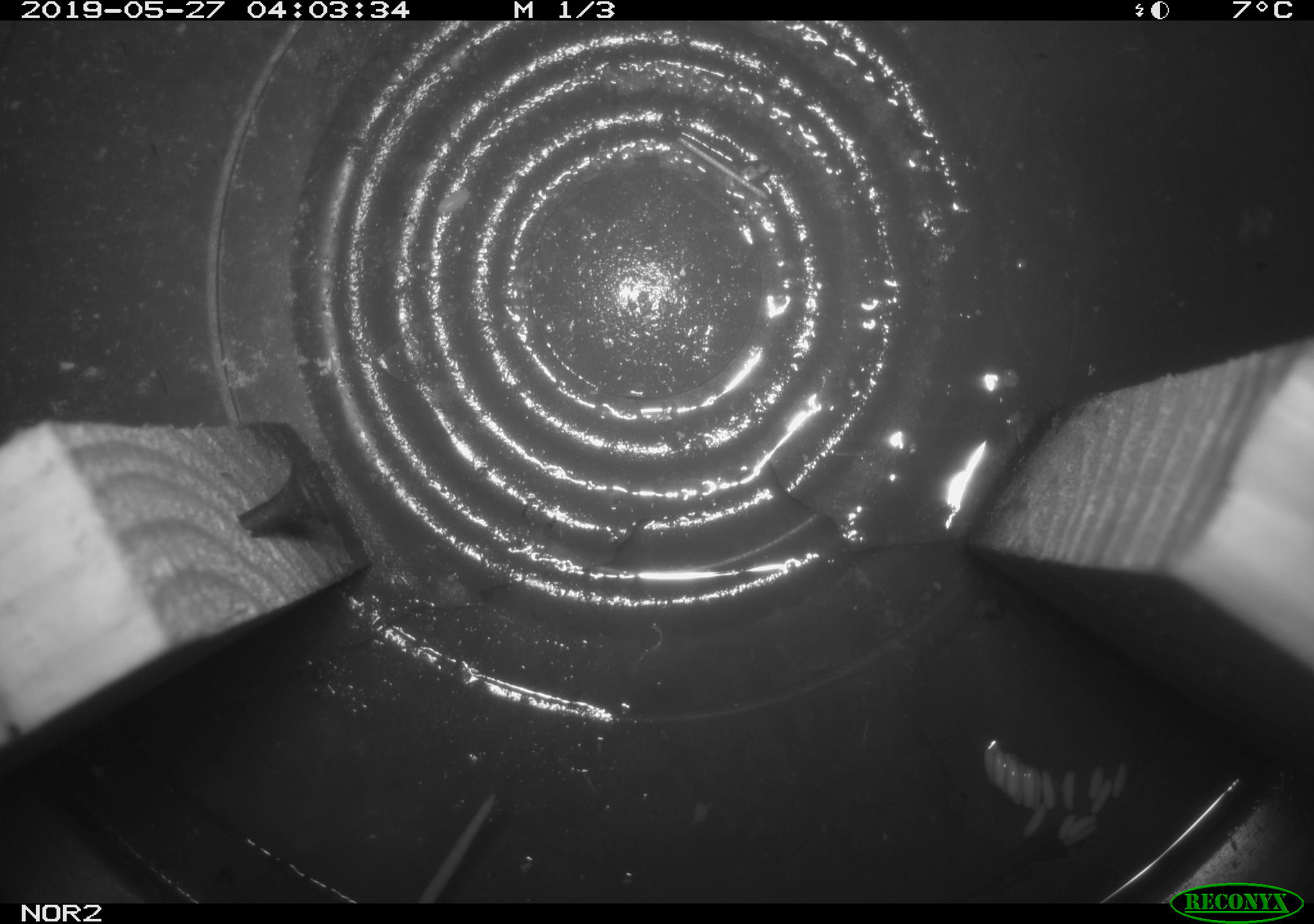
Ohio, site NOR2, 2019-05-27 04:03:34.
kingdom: Animalia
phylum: Chordata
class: Mammalia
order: Eulipotyphla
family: Soricidae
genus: Sorex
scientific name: Sorex cinereus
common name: masked shrew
Masked shrew (Sorex cinereus).